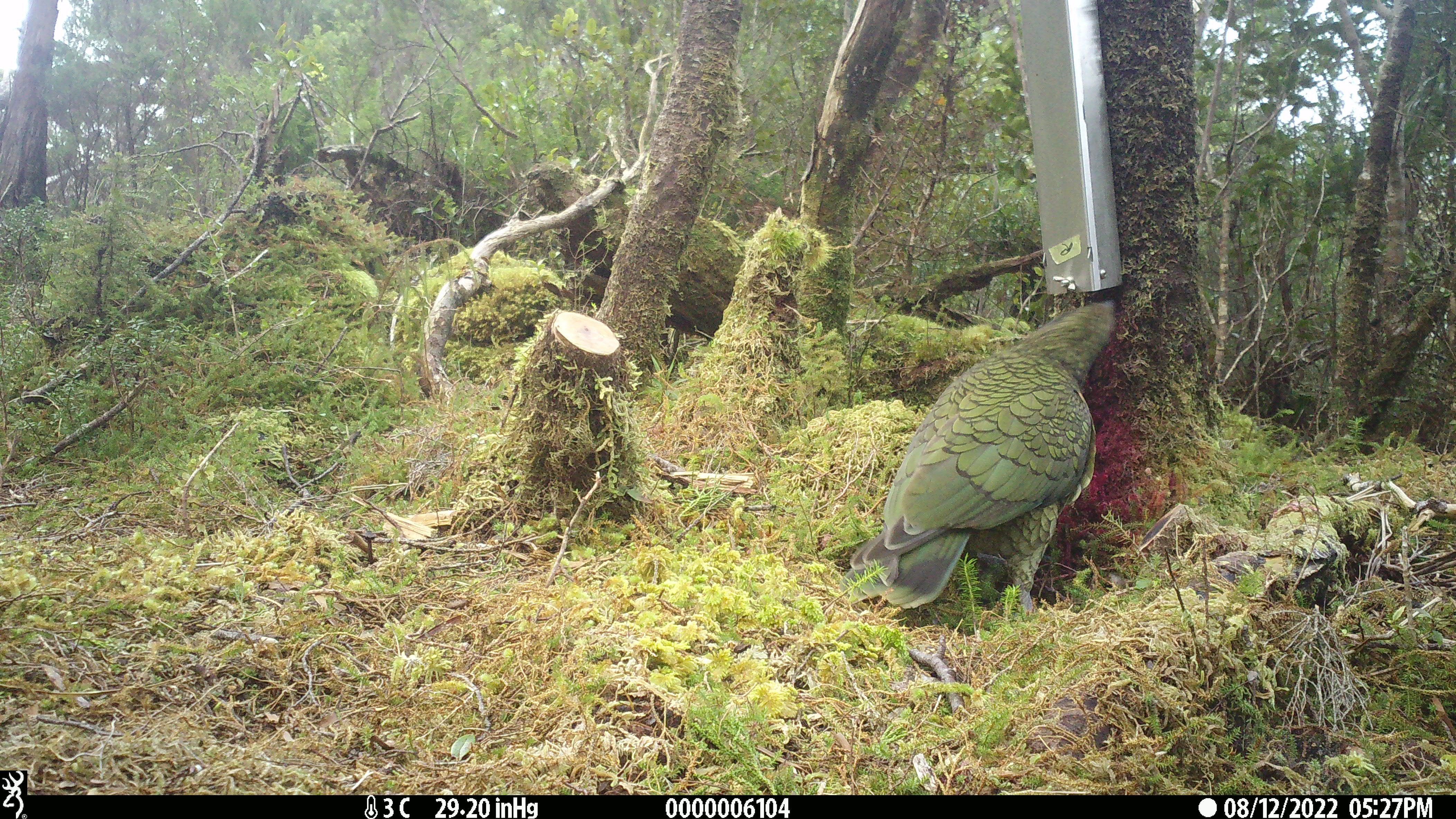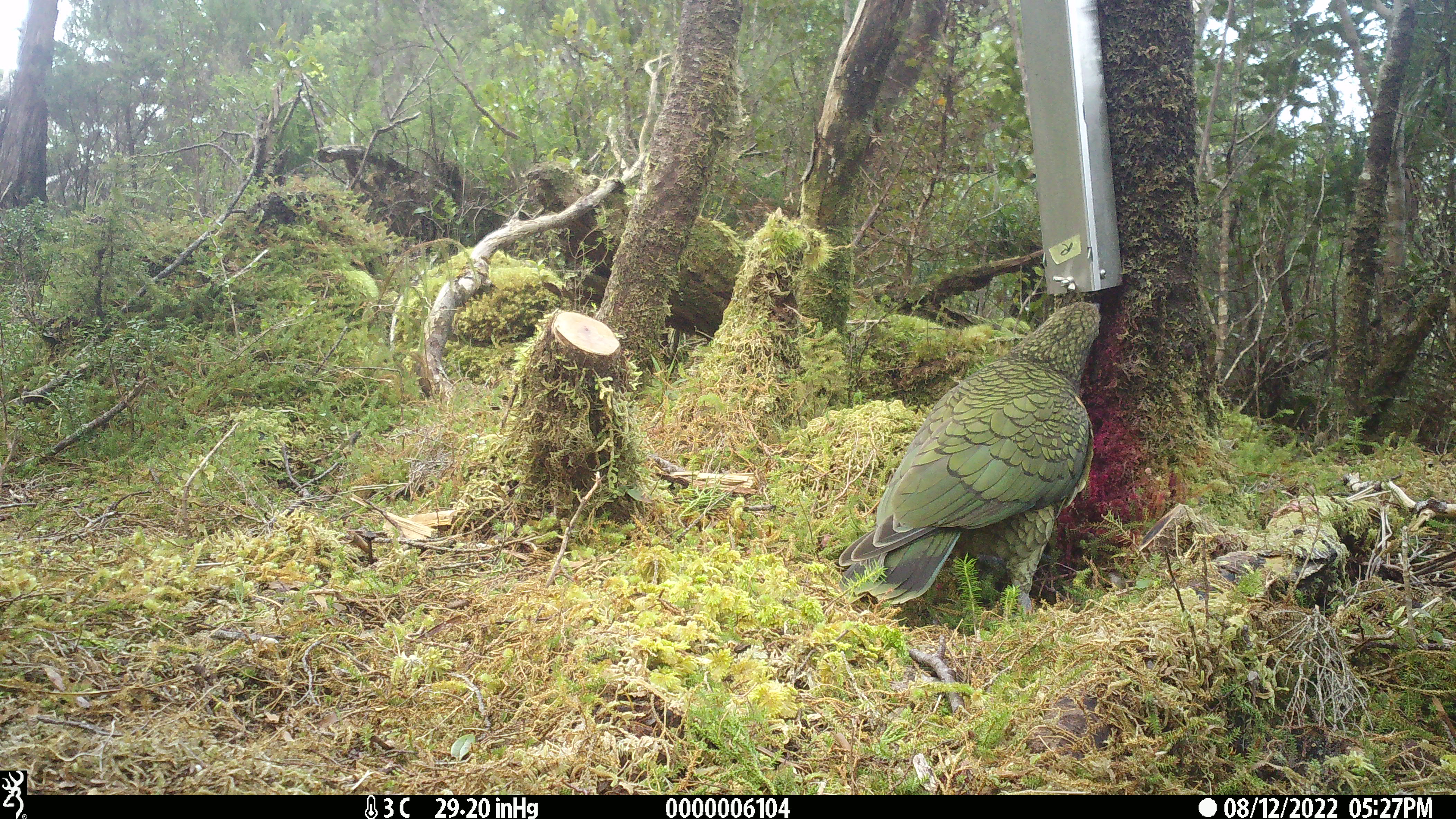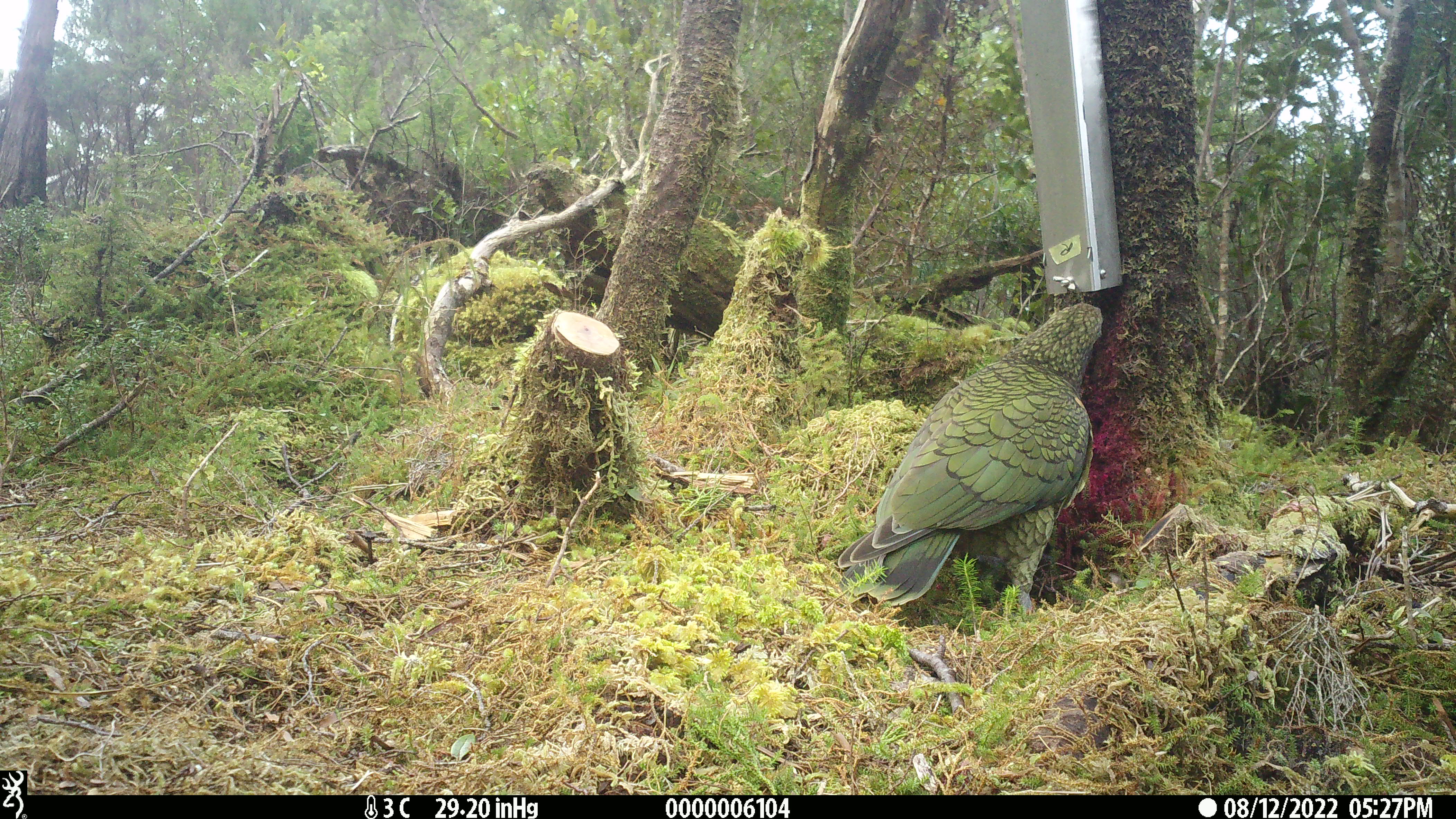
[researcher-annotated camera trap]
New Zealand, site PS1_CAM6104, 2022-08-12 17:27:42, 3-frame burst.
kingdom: Animalia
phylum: Chordata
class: Aves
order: Psittaciformes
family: Strigopidae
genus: Nestor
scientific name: Nestor notabilis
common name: kea